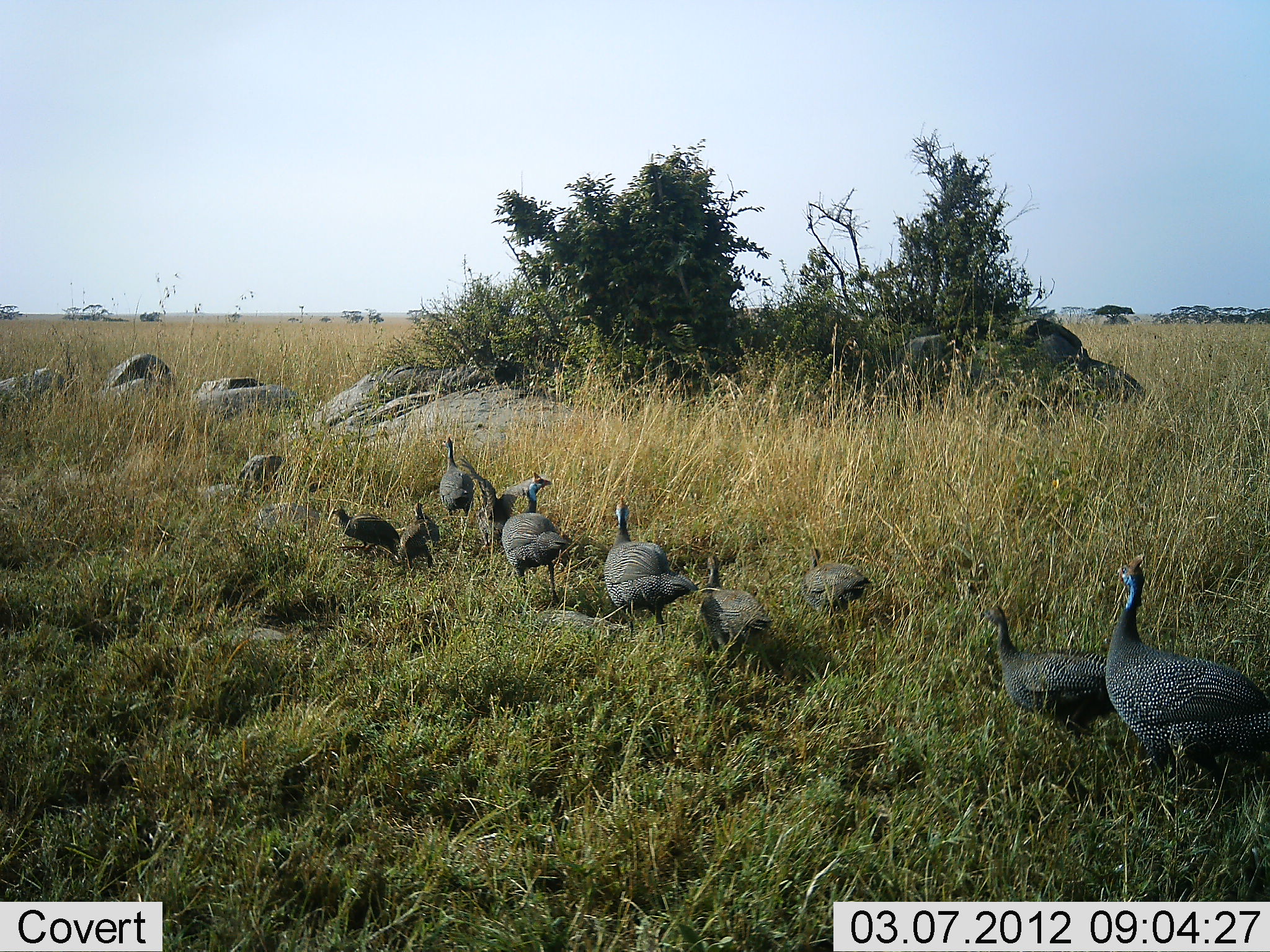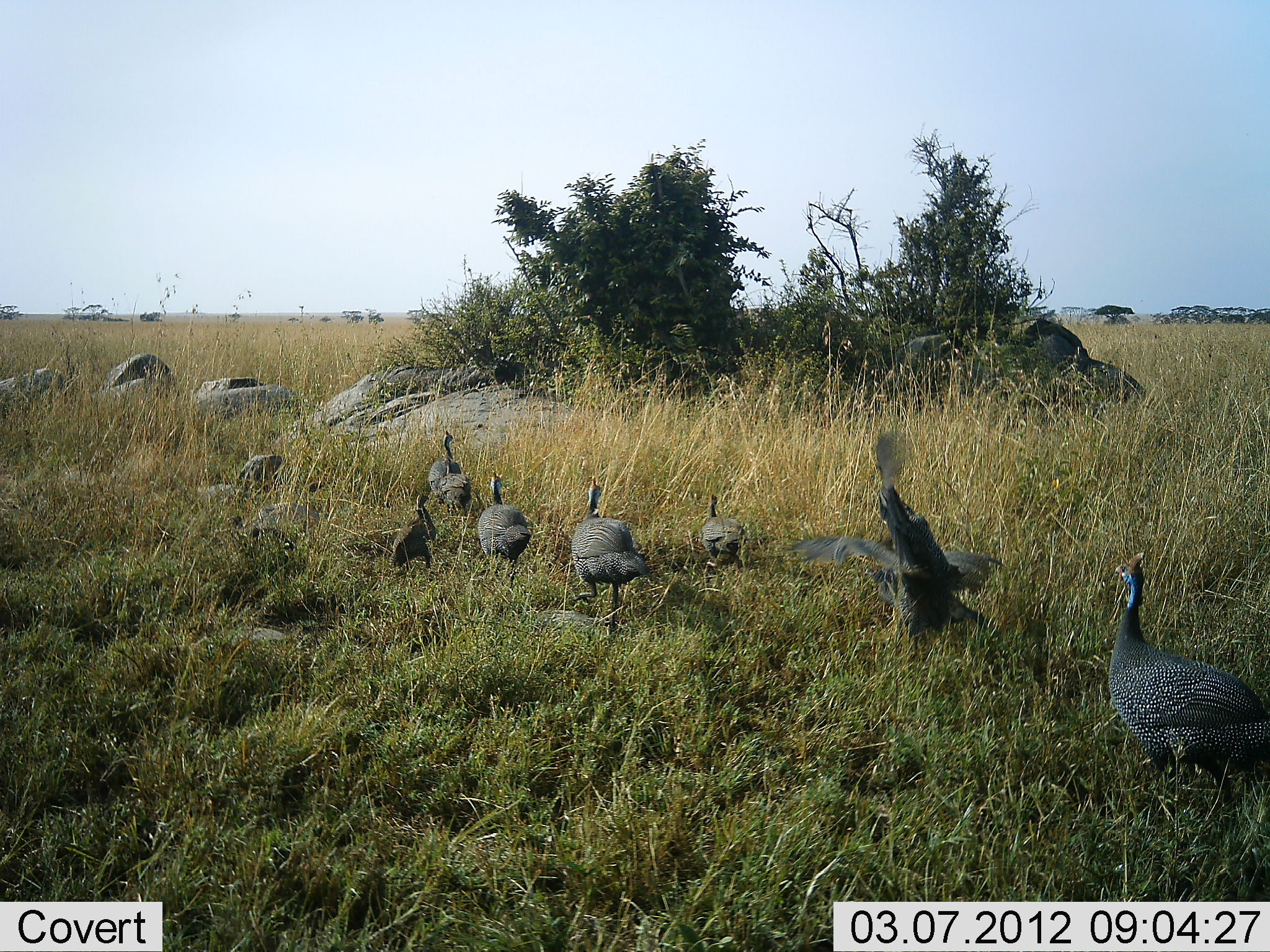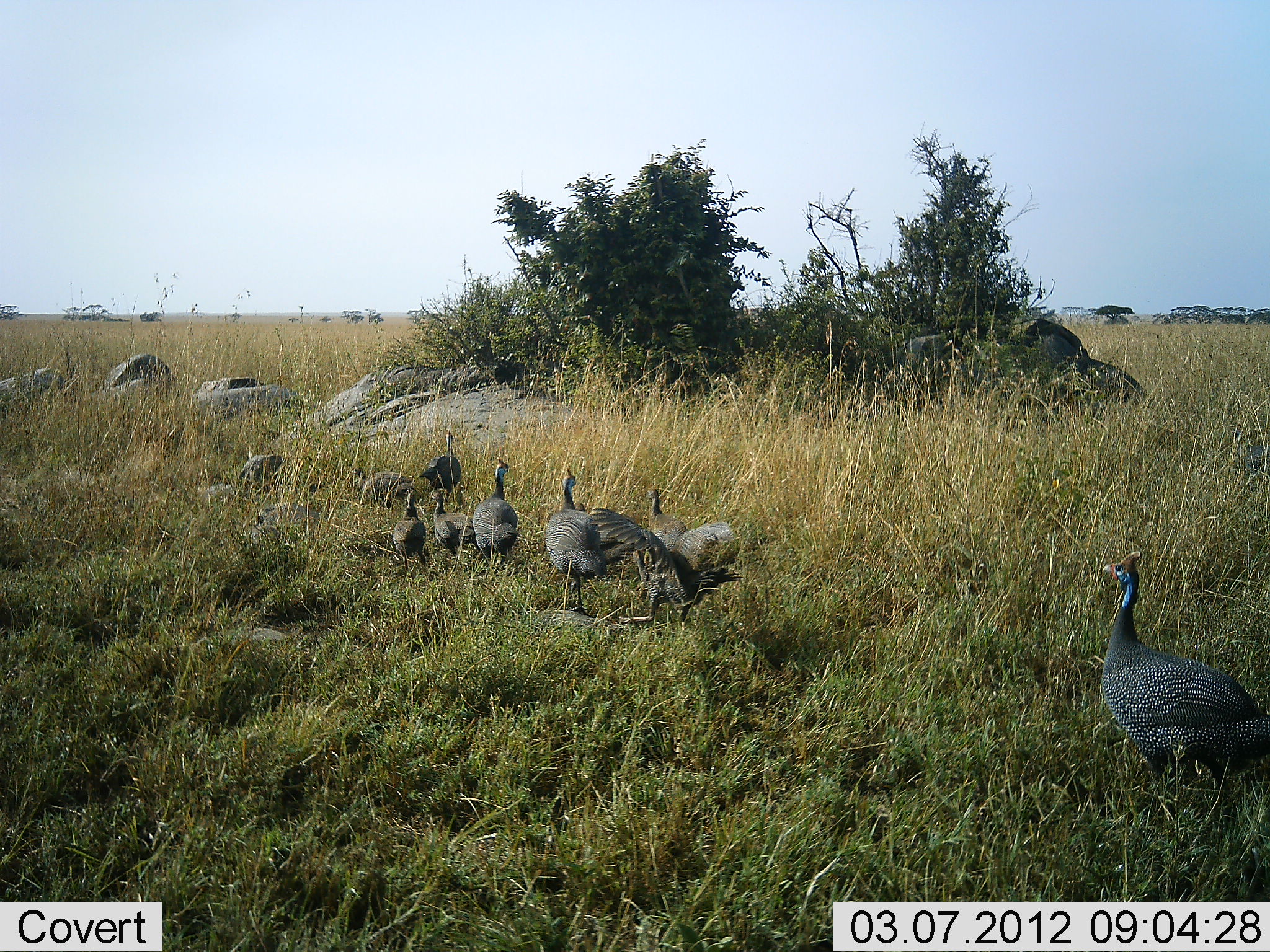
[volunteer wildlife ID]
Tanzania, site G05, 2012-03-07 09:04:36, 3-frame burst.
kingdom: Animalia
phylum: Chordata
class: Aves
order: Galliformes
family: Numididae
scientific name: Numididae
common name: guinea fowl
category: guineafowl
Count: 9.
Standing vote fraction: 17%.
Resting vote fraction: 0%.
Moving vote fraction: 94%.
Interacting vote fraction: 6%.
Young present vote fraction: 6%.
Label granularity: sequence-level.